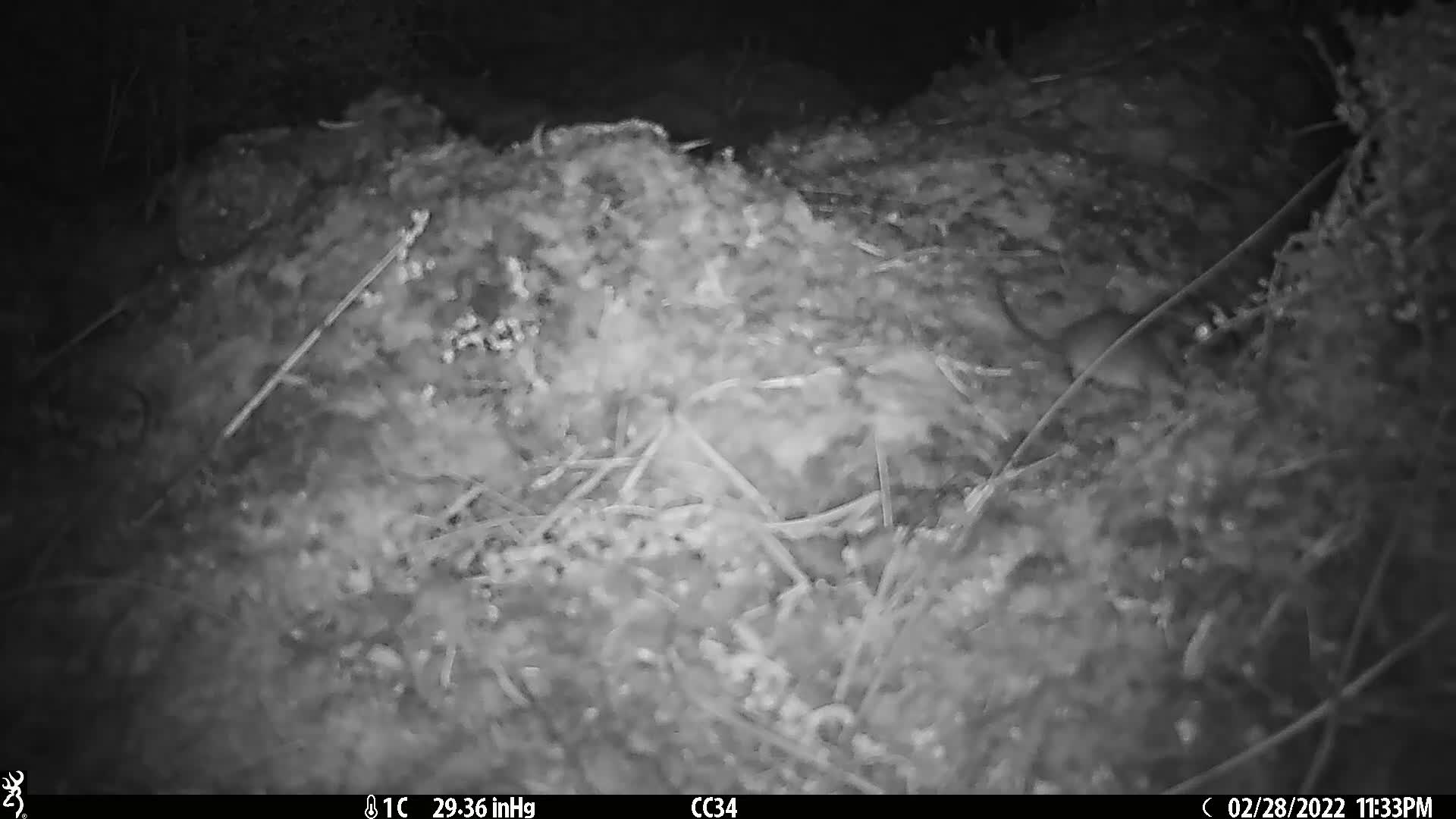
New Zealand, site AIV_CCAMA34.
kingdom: Animalia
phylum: Chordata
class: Mammalia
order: Rodentia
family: Muridae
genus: Mus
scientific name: Mus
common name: mouse